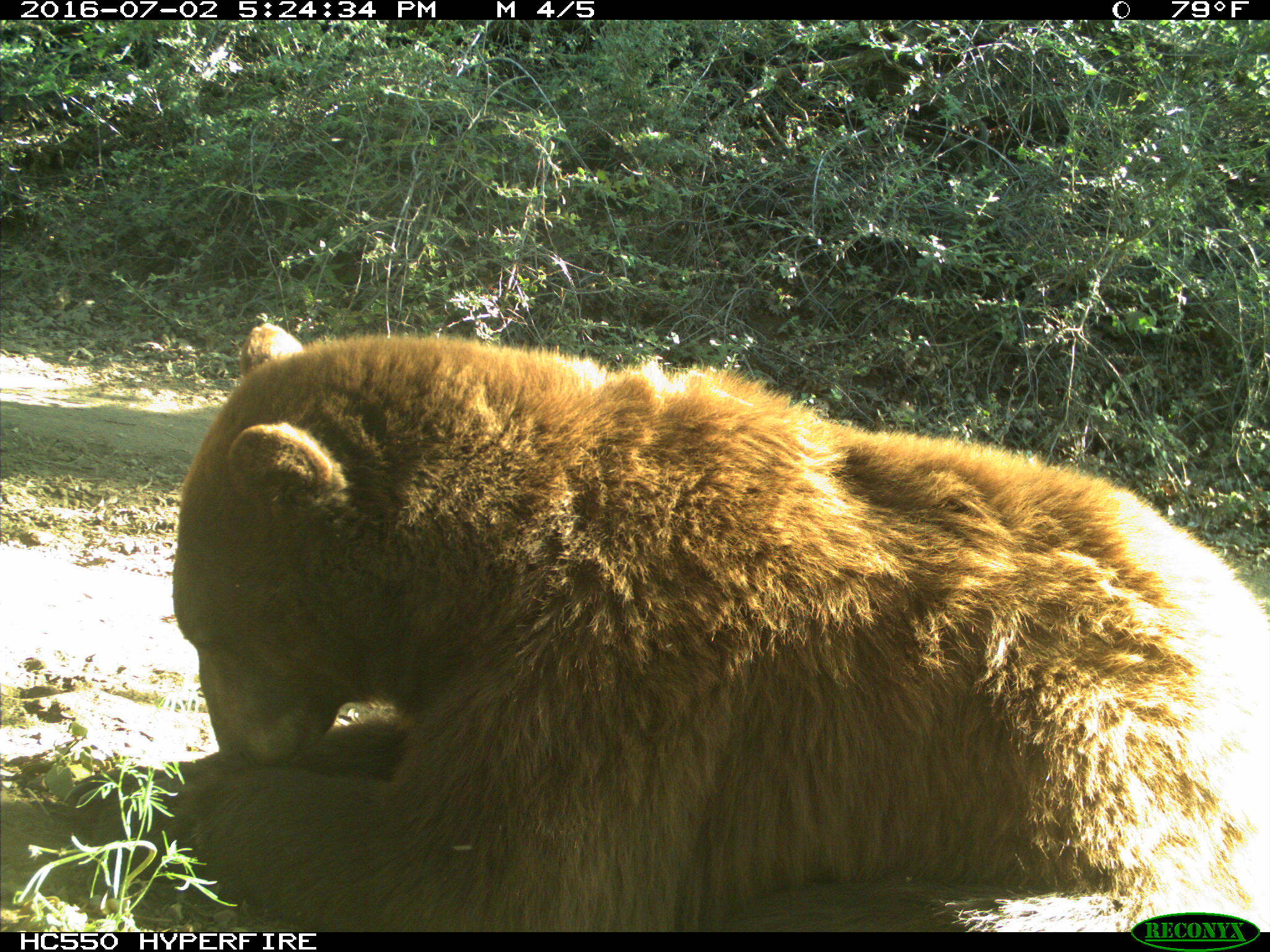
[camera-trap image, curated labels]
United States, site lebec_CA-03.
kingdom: Animalia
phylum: Chordata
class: Mammalia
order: Carnivora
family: Ursidae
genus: Ursus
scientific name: Ursus americanus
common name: american black bear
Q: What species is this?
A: Ursus americanus (american black bear).